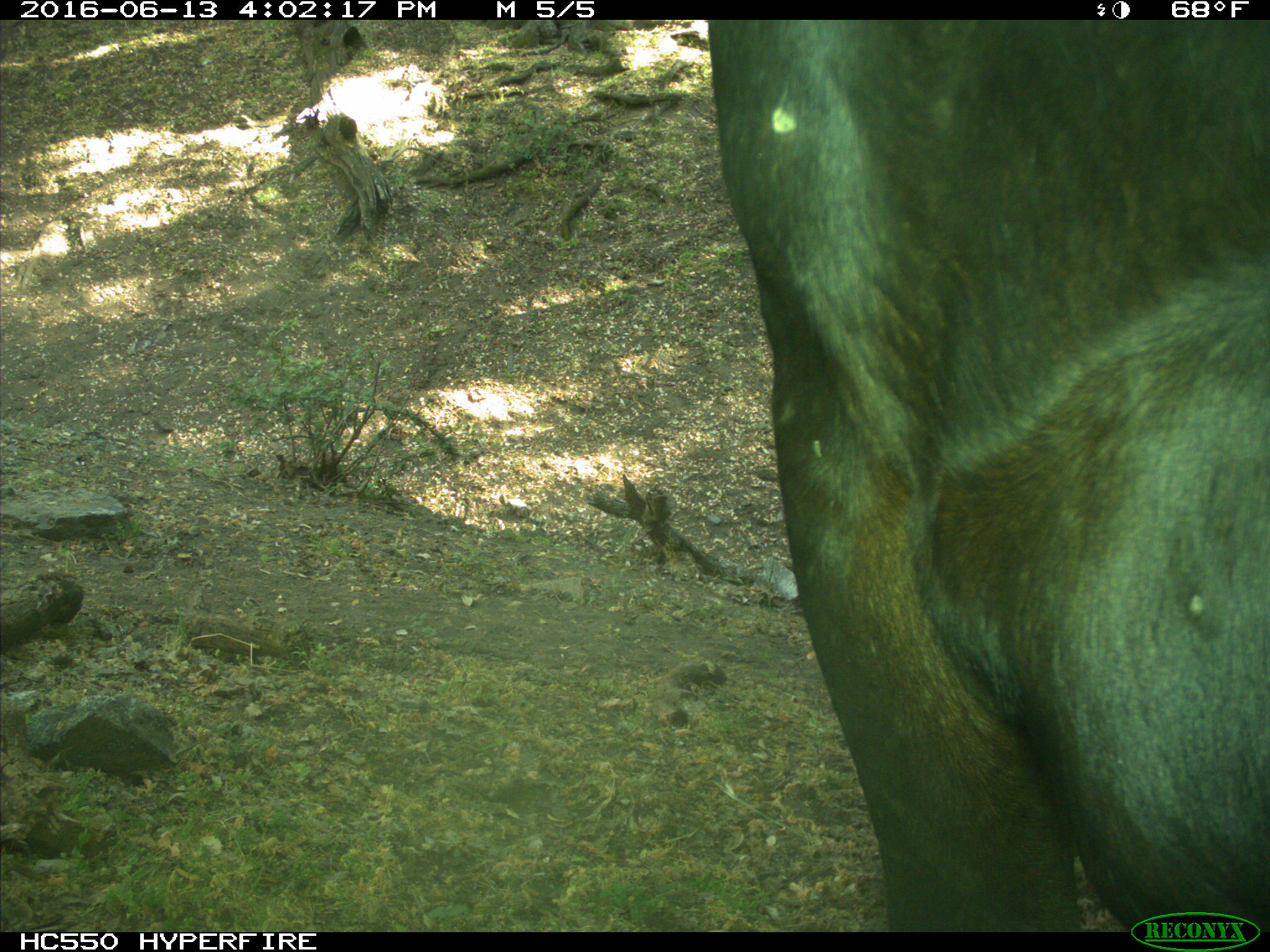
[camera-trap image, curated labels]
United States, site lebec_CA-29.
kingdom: Animalia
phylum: Chordata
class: Mammalia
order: Artiodactyla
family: Bovidae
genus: Bos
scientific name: Bos taurus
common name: domestic cow